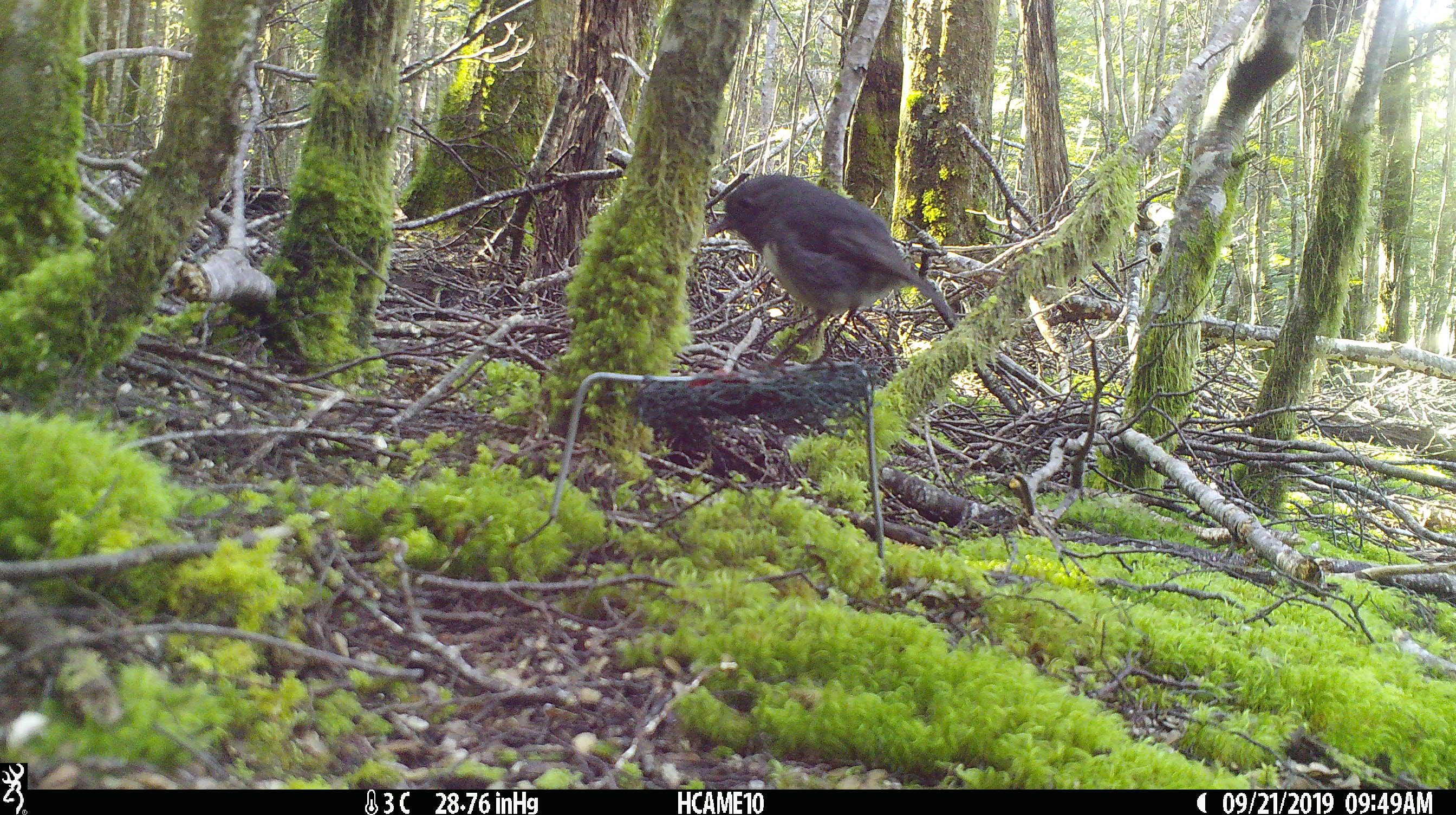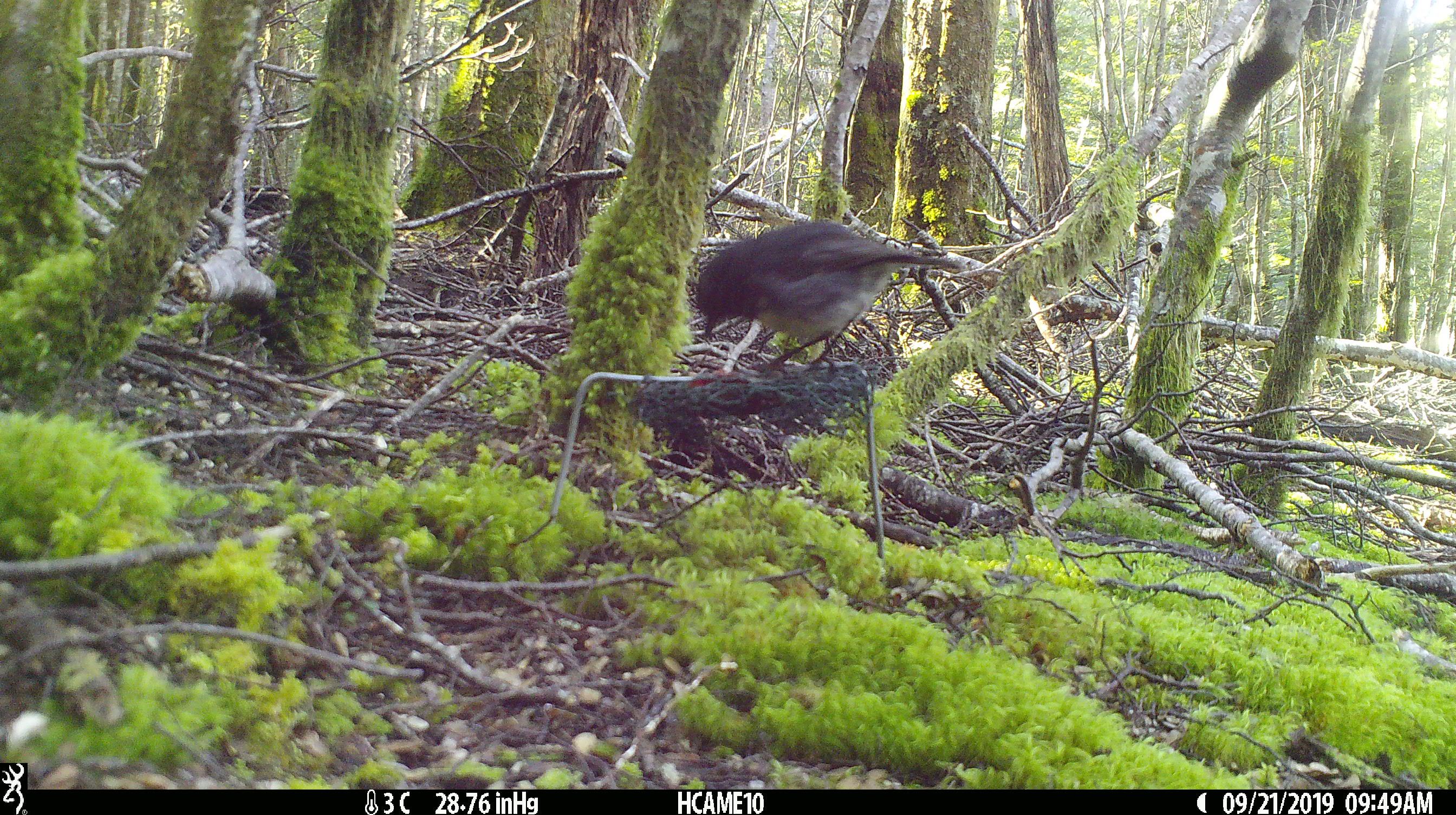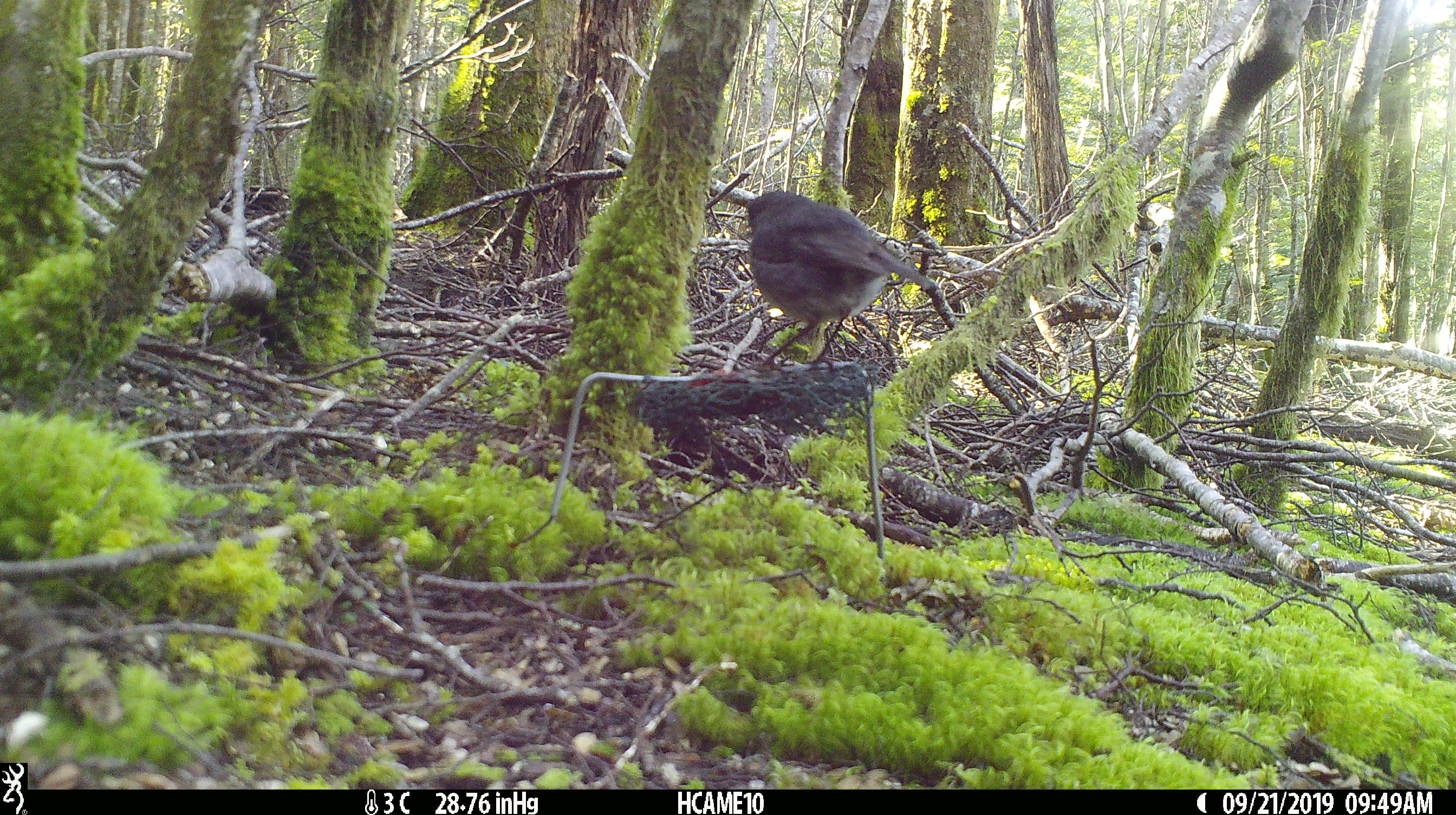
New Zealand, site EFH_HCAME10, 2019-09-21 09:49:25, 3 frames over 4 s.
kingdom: Animalia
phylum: Chordata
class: Aves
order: Passeriformes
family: Petroicidae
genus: Petroica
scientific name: Petroica australis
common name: new zealand robin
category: robin